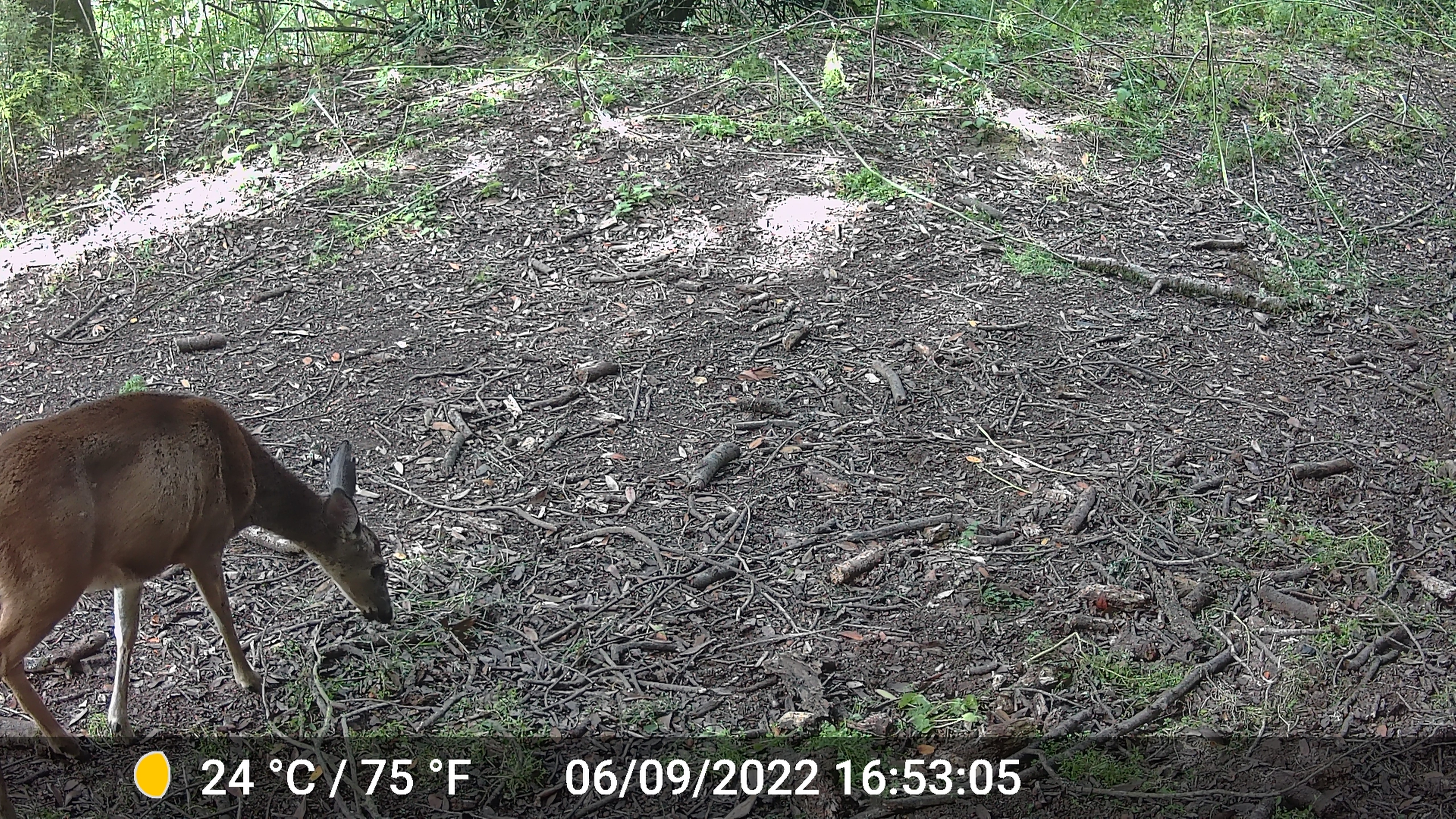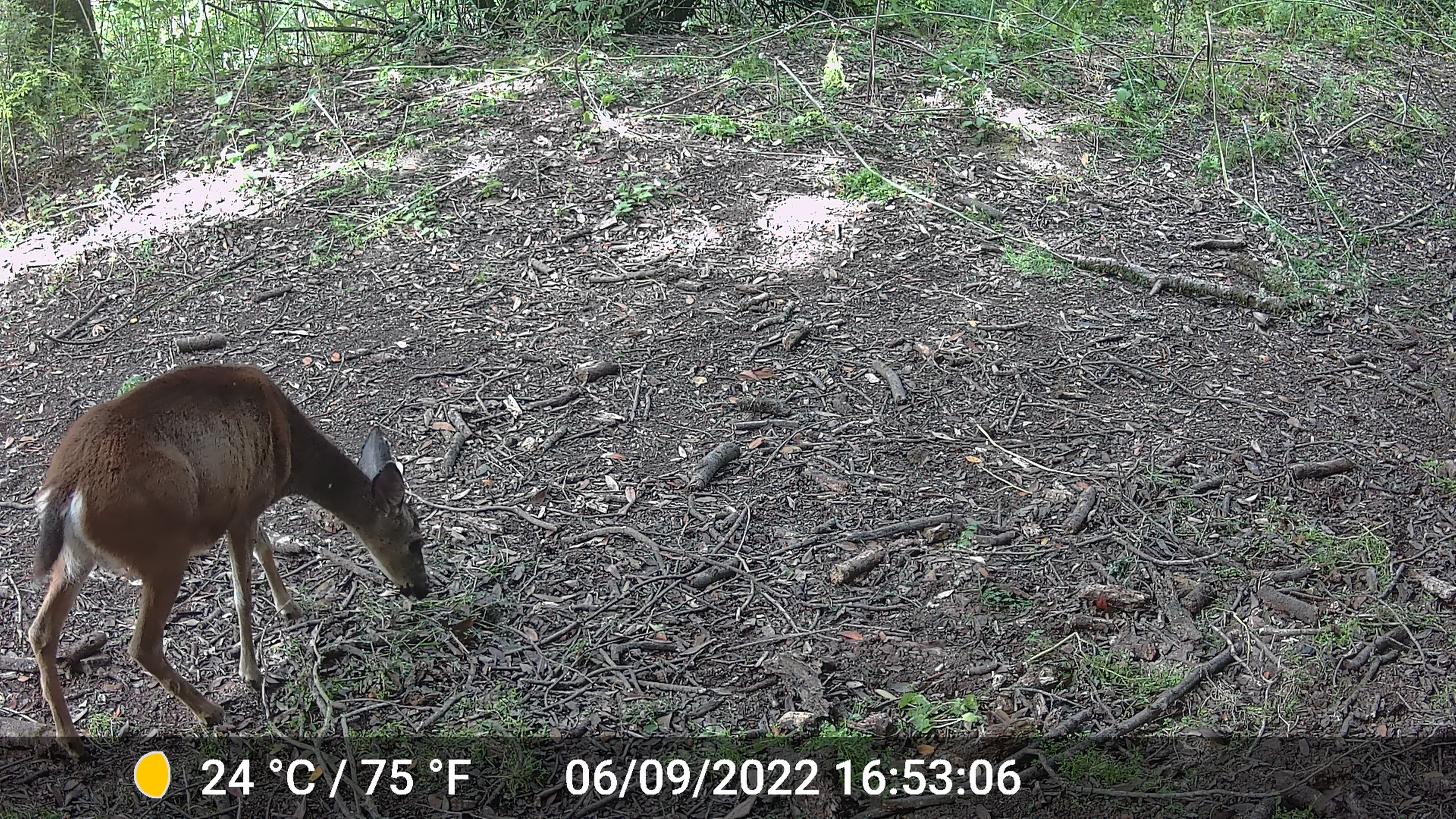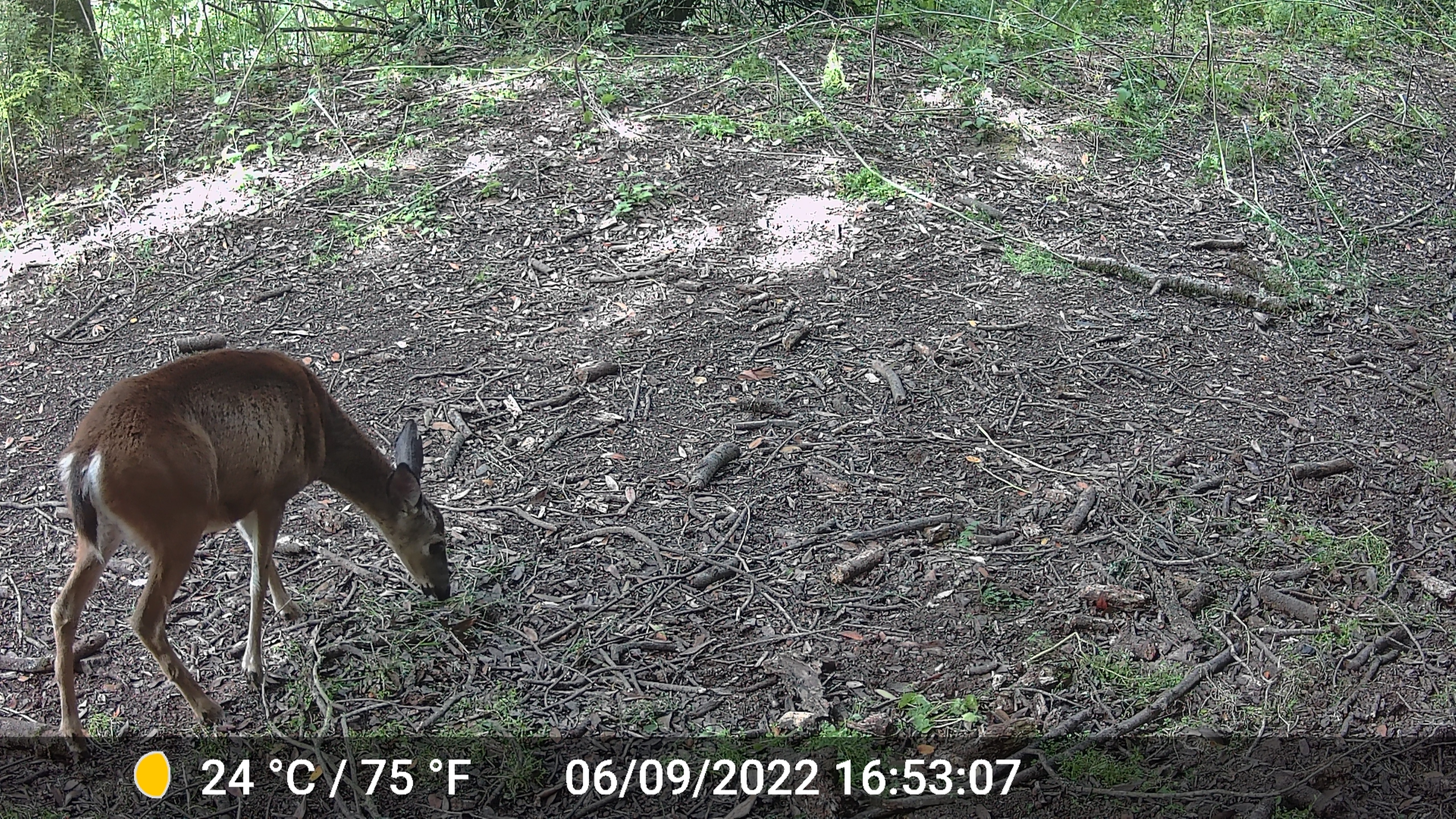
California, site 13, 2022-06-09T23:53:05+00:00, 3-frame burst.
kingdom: Animalia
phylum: Chordata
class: Mammalia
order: Artiodactyla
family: Cervidae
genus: Odocoileus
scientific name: Odocoileus hemionus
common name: mule deer